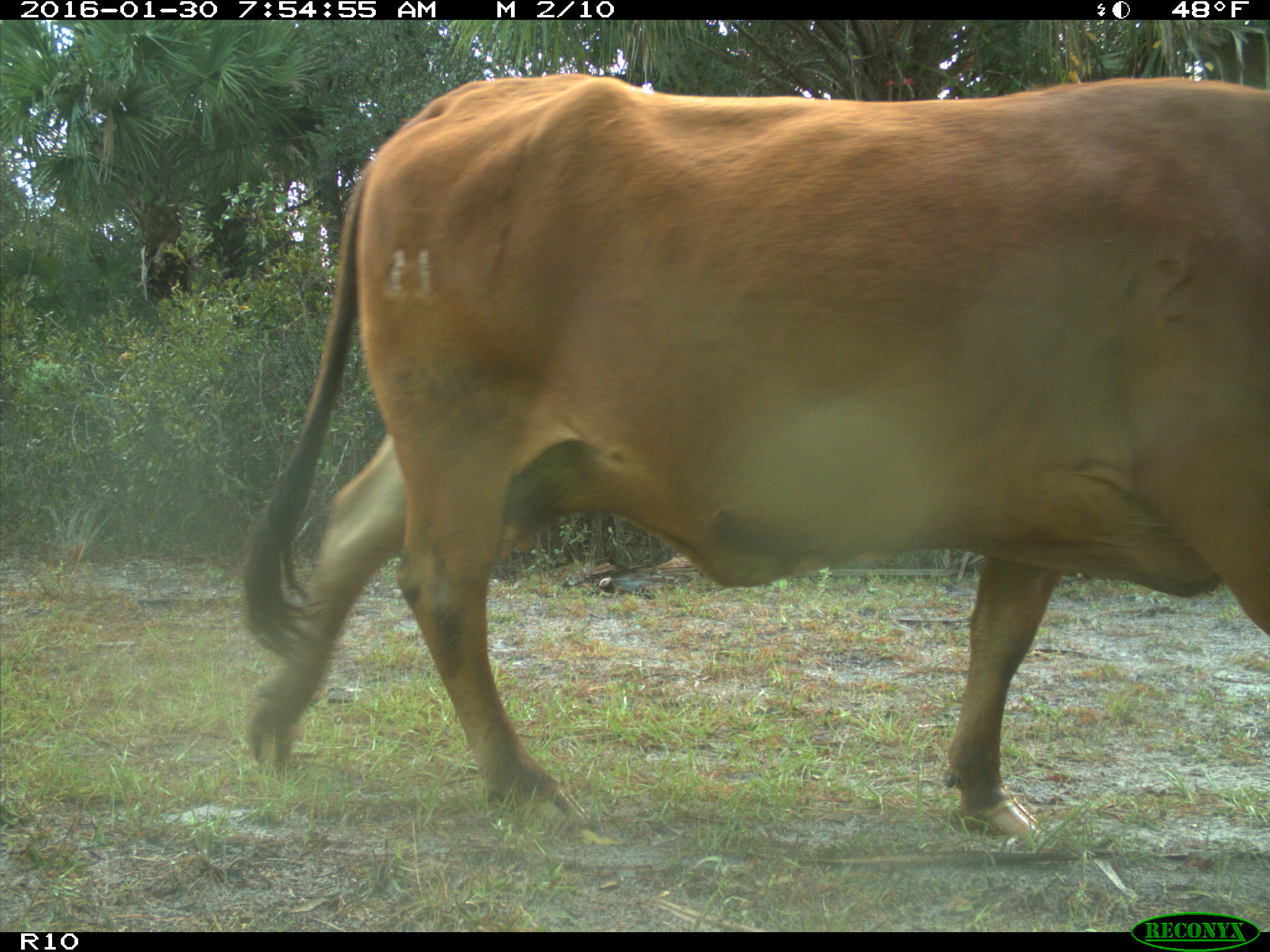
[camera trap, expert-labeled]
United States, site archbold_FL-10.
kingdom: Animalia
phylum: Chordata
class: Mammalia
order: Artiodactyla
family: Bovidae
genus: Bos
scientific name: Bos taurus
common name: domestic cow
Bos taurus (domestic cow).